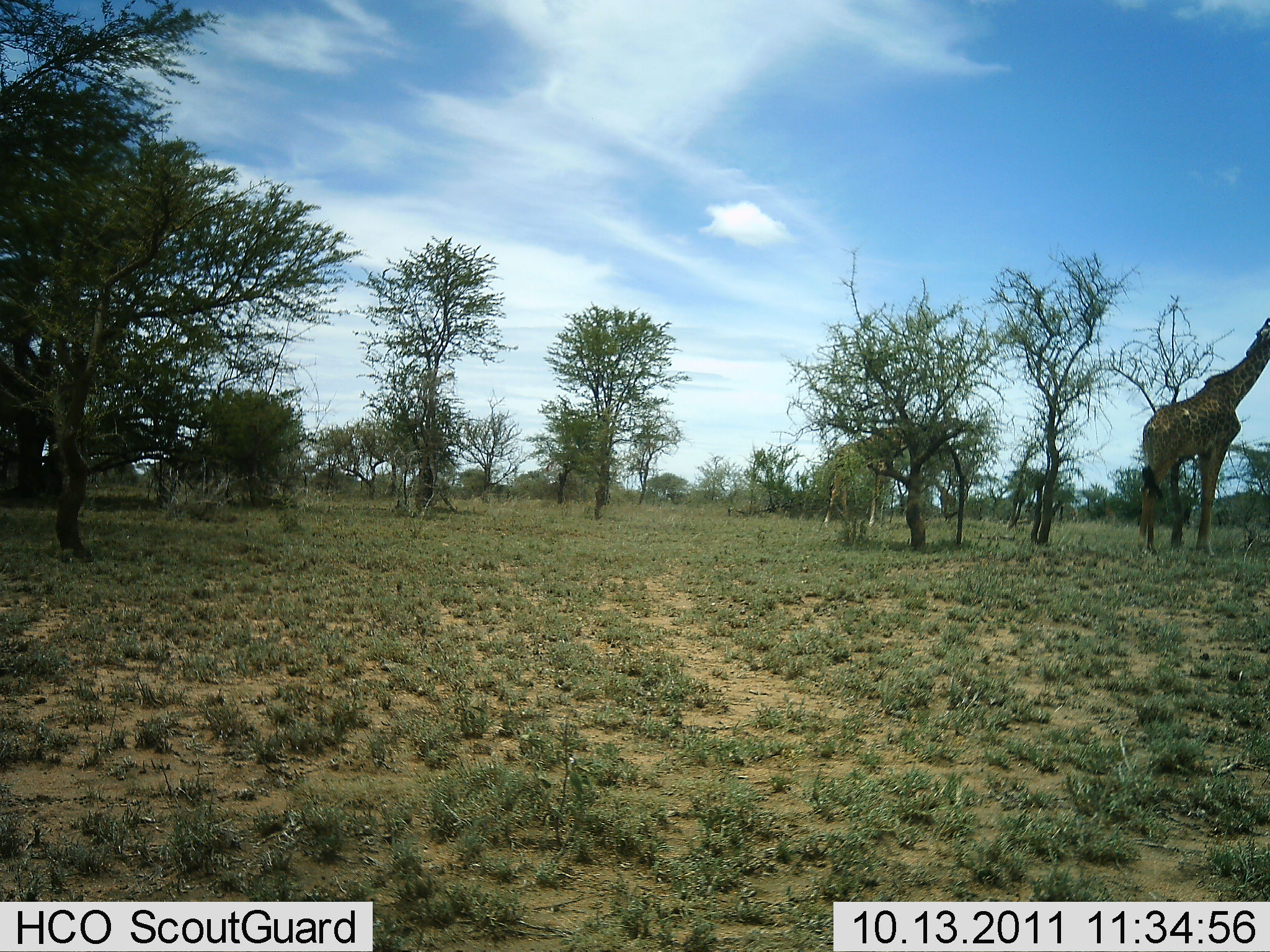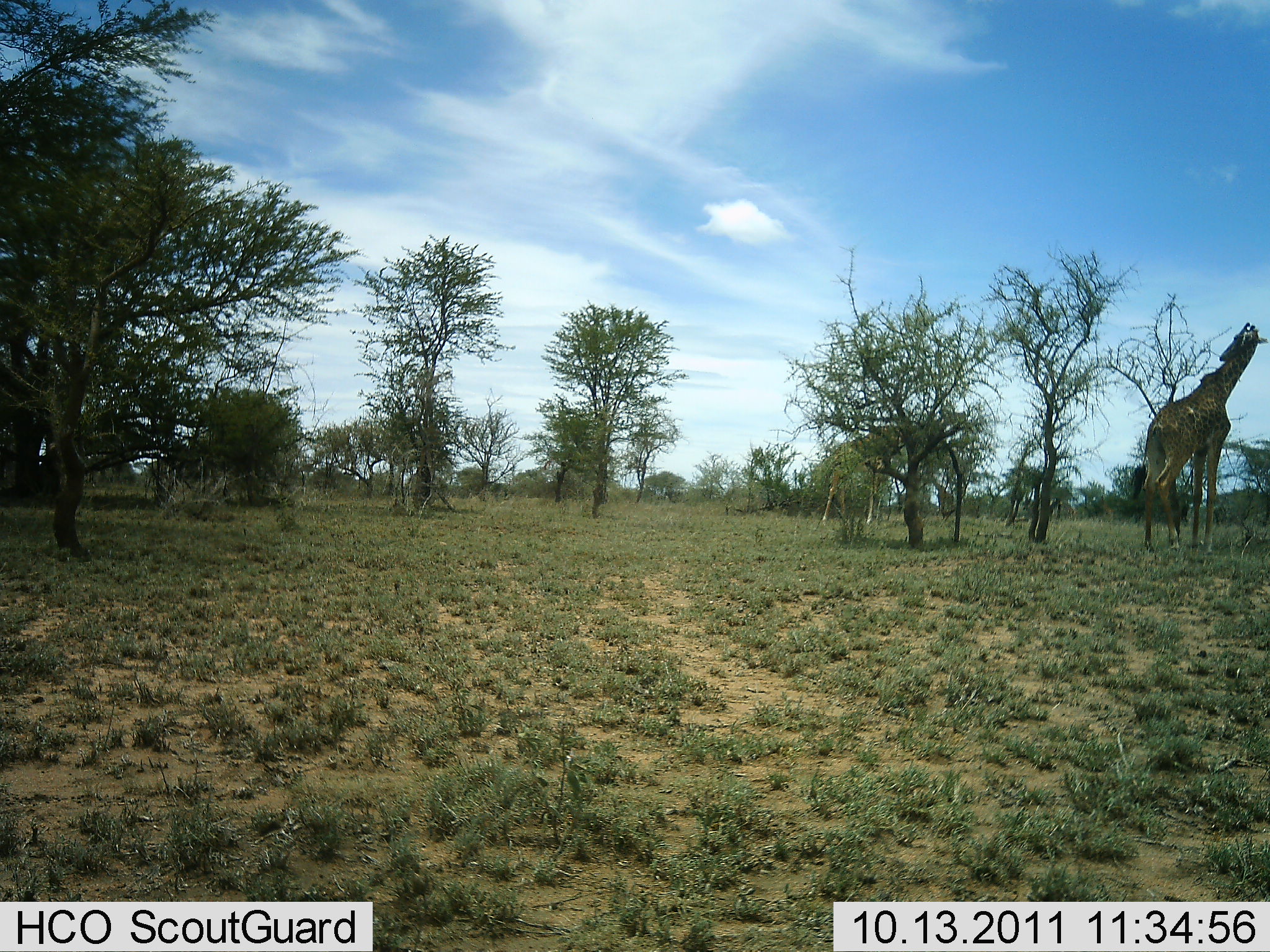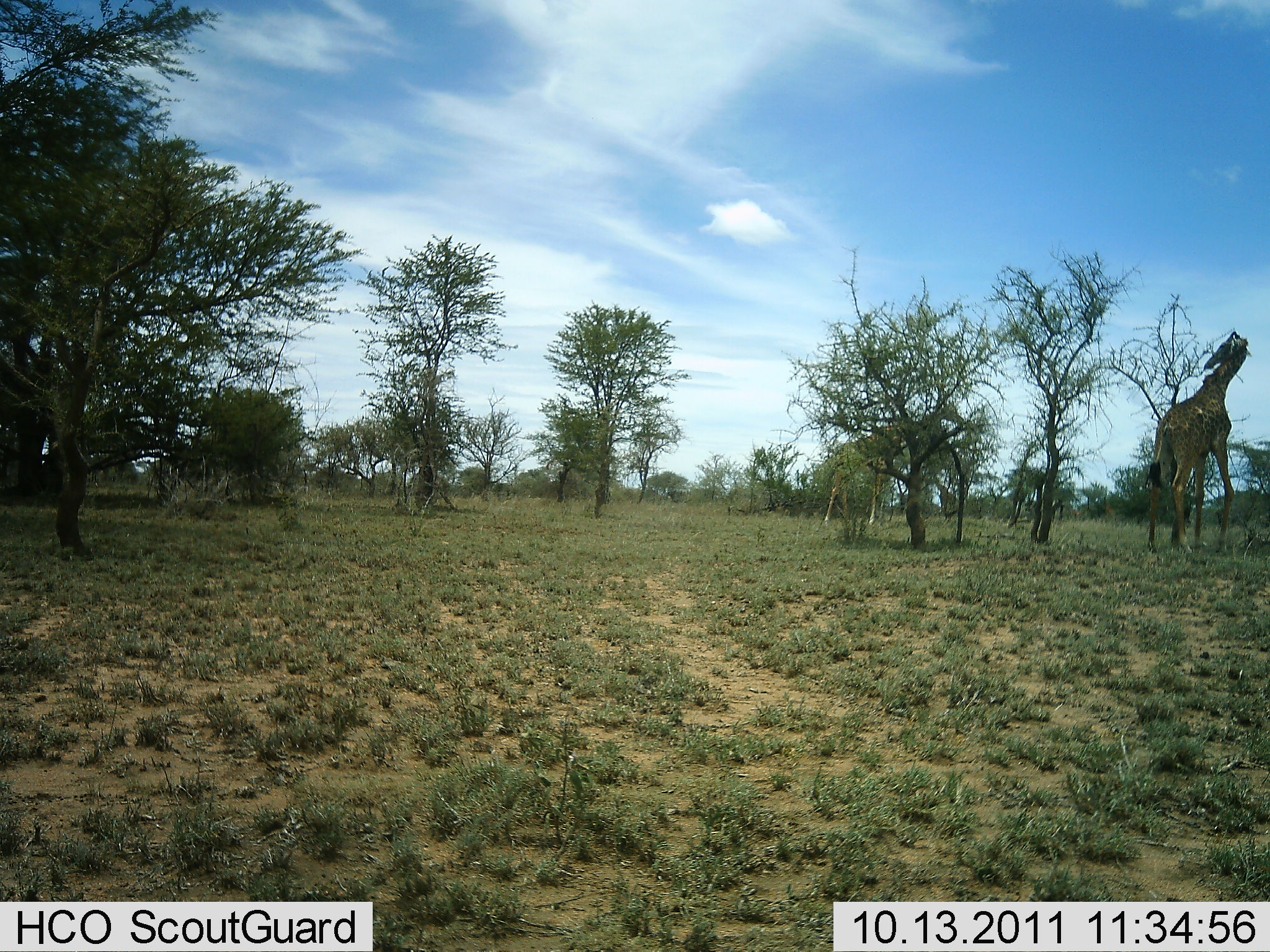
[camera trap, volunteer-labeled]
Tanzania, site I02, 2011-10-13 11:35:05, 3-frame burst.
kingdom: Animalia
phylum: Chordata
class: Mammalia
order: Artiodactyla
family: Giraffidae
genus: Giraffa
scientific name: Giraffa camelopardalis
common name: giraffe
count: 2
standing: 29%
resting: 0%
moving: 14%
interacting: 0%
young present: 7%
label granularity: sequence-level